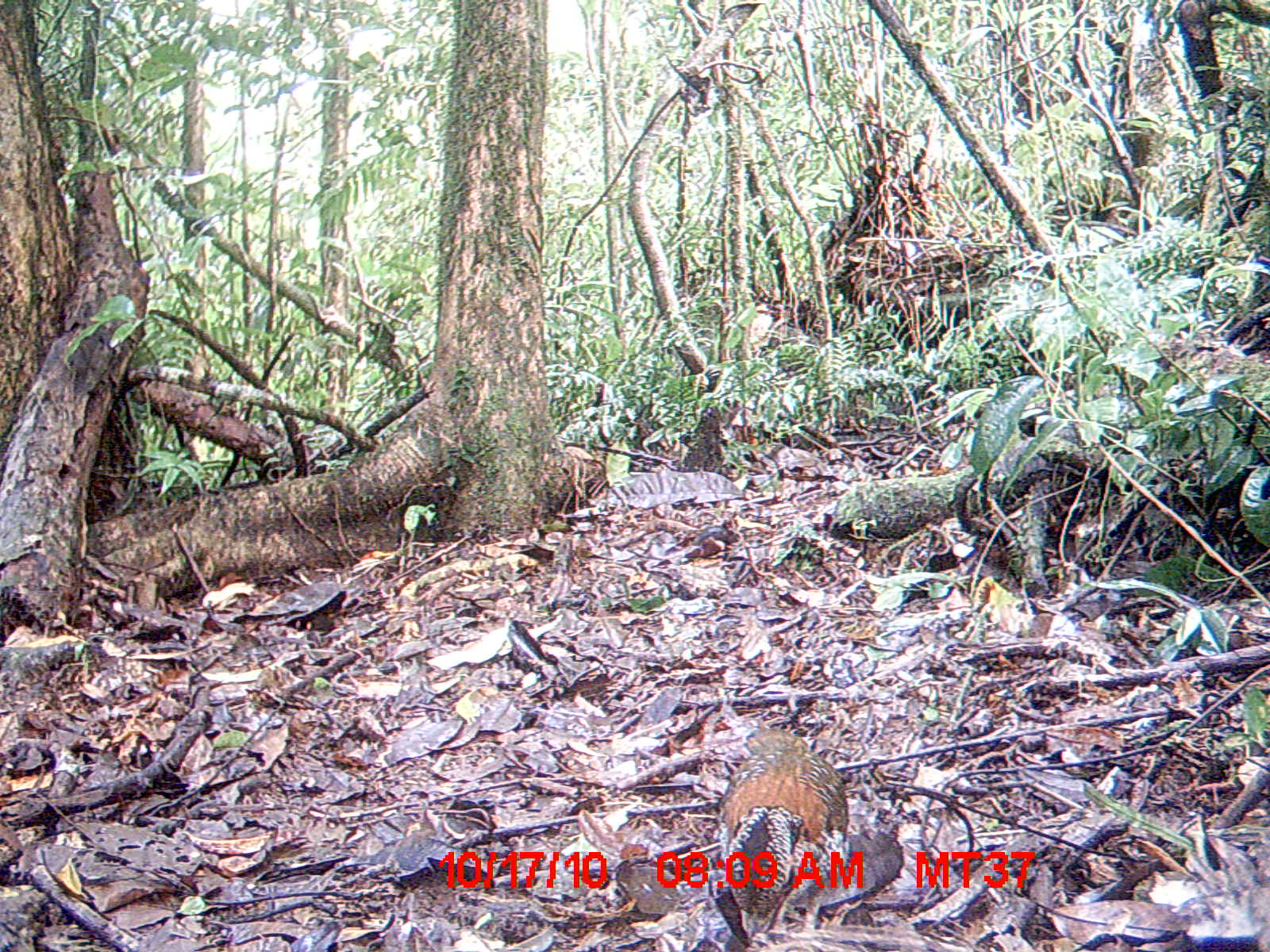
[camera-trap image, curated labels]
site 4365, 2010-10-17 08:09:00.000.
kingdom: Animalia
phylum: Chordata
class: Aves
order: Coraciiformes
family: Brachypteraciidae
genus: Brachypteracias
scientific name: Brachypteracias squamiger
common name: scaly ground-roller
Brachypteracias squamiger (scaly ground-roller), count 1.